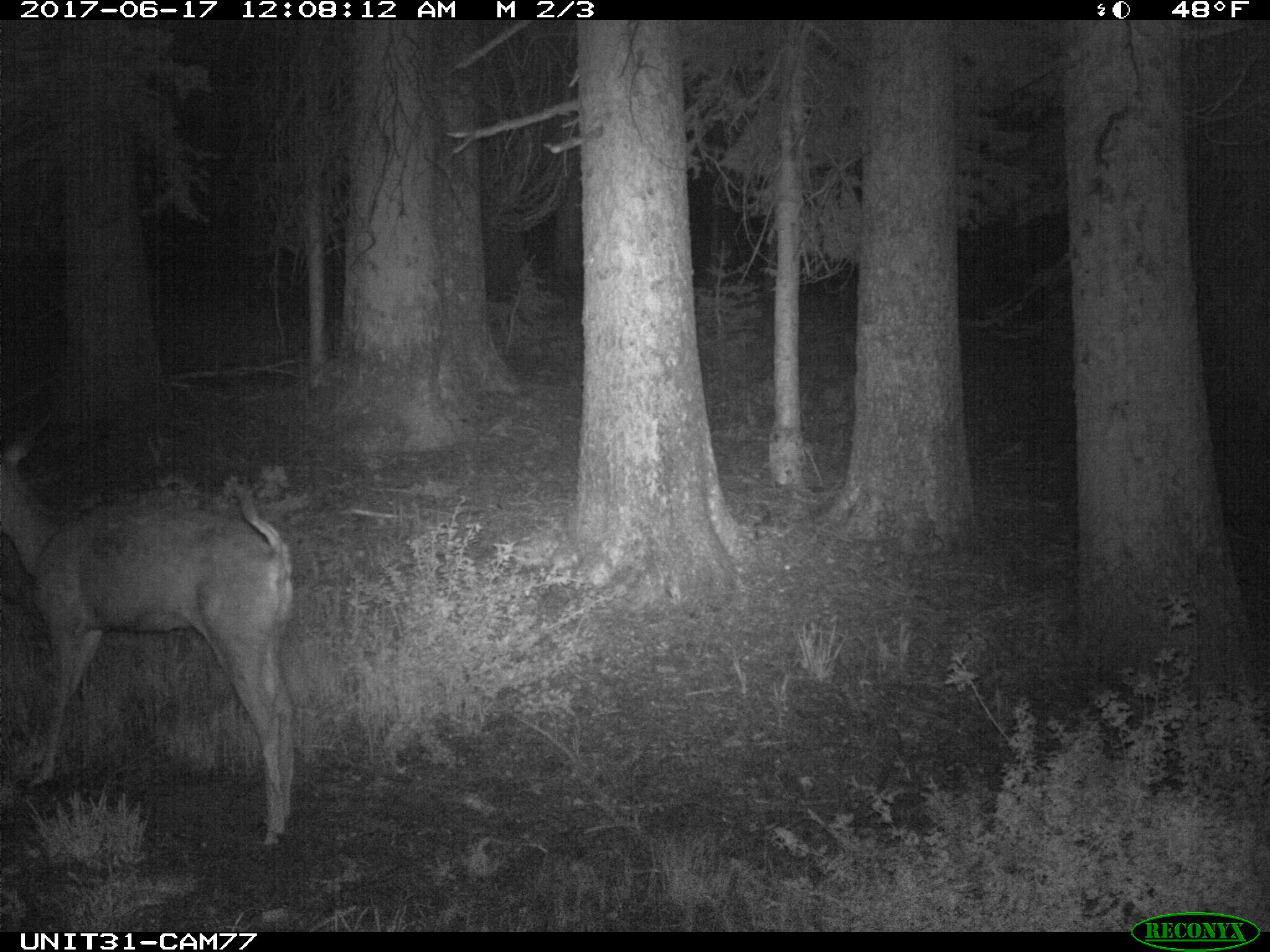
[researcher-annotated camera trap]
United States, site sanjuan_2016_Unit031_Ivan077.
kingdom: Animalia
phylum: Chordata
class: Mammalia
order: Artiodactyla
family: Cervidae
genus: Odocoileus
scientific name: Odocoileus hemionus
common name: mule deer